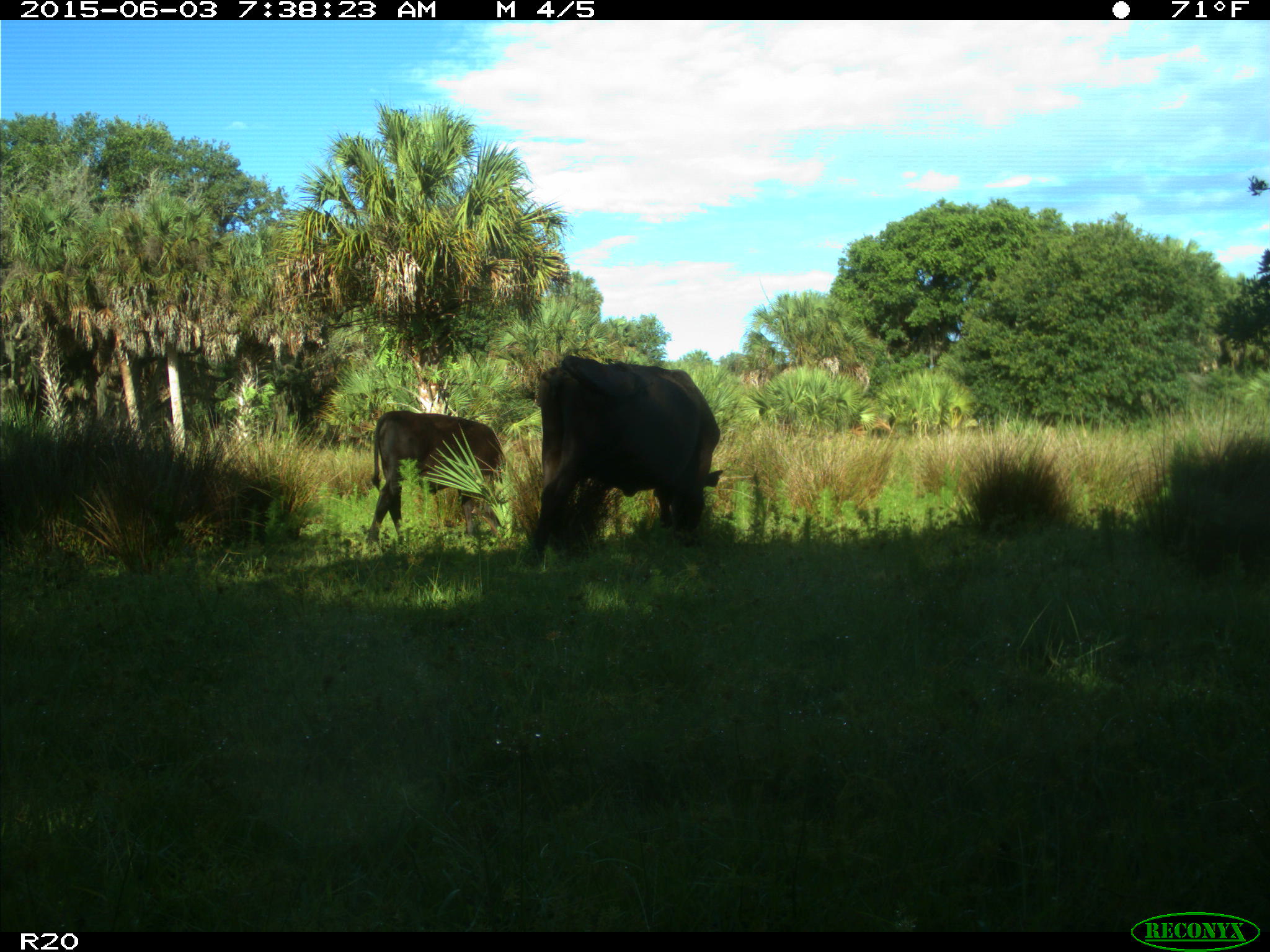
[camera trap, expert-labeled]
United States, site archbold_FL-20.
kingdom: Animalia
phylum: Chordata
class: Mammalia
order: Artiodactyla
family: Bovidae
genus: Bos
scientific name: Bos taurus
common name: domestic cow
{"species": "Bos taurus (domestic cow)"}